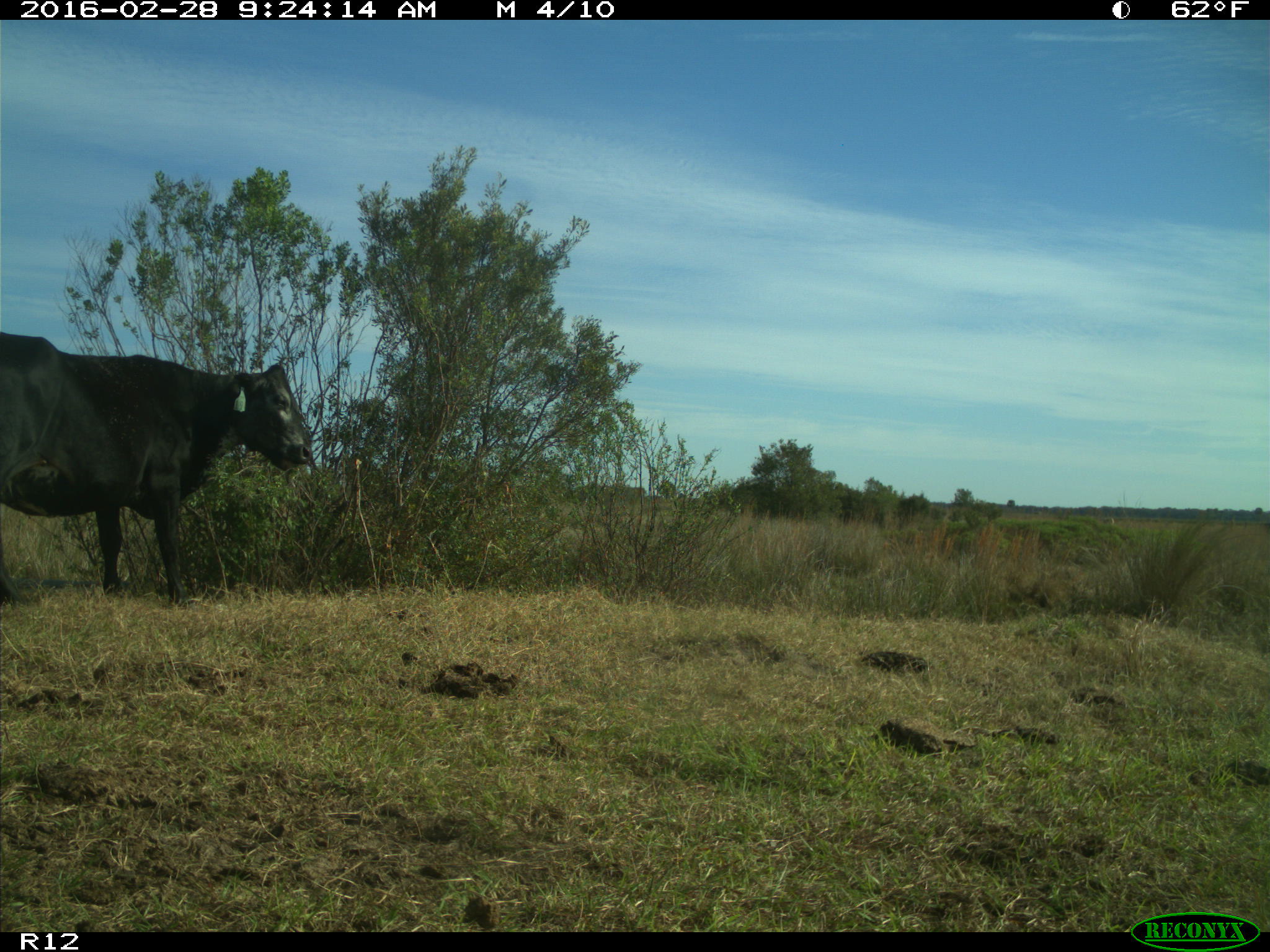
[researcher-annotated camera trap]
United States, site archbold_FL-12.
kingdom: Animalia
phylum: Chordata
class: Mammalia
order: Artiodactyla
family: Bovidae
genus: Bos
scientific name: Bos taurus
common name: domestic cow